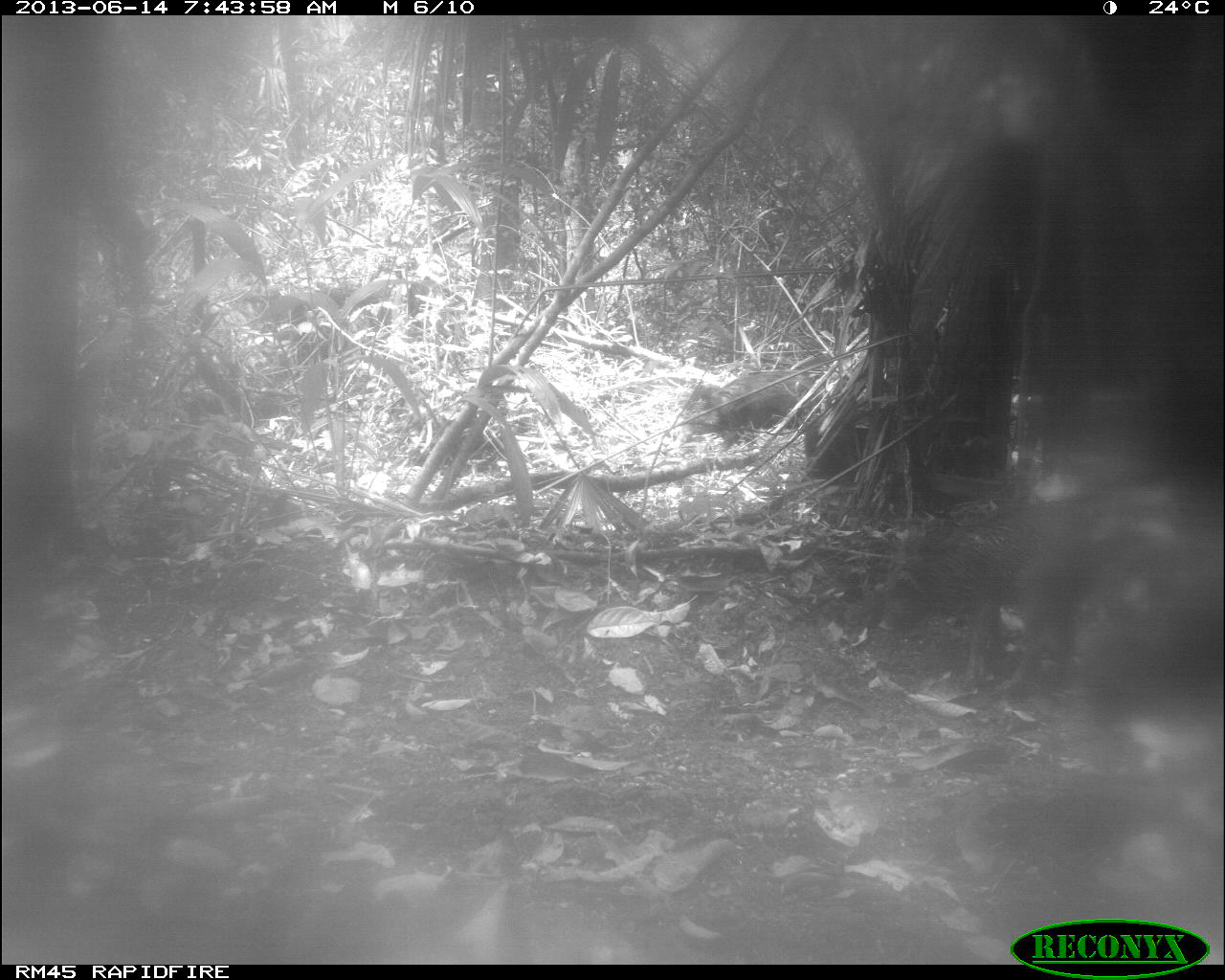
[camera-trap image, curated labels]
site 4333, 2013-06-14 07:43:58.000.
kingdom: Animalia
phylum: Chordata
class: Mammalia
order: Artiodactyla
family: Tayassuidae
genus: Tayassu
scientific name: Tayassu pecari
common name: white-lipped peccary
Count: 6.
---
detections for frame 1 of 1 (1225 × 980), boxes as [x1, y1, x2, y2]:
tayassu pecari: [873, 498, 1084, 685]; [672, 371, 821, 455]